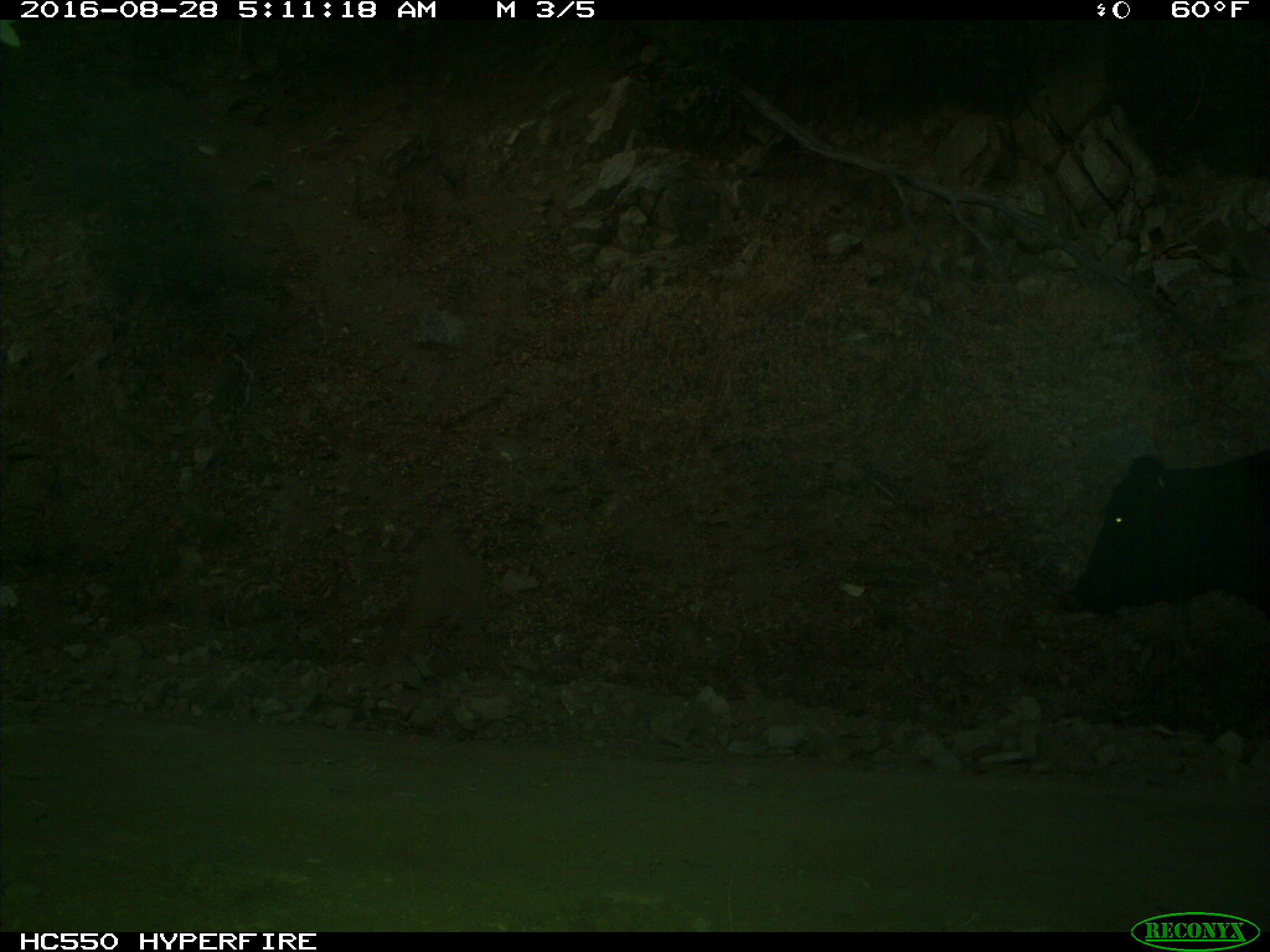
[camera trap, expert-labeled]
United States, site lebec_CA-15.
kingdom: Animalia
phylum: Chordata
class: Mammalia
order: Artiodactyla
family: Bovidae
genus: Bos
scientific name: Bos taurus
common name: domestic cow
Bos taurus (domestic cow).